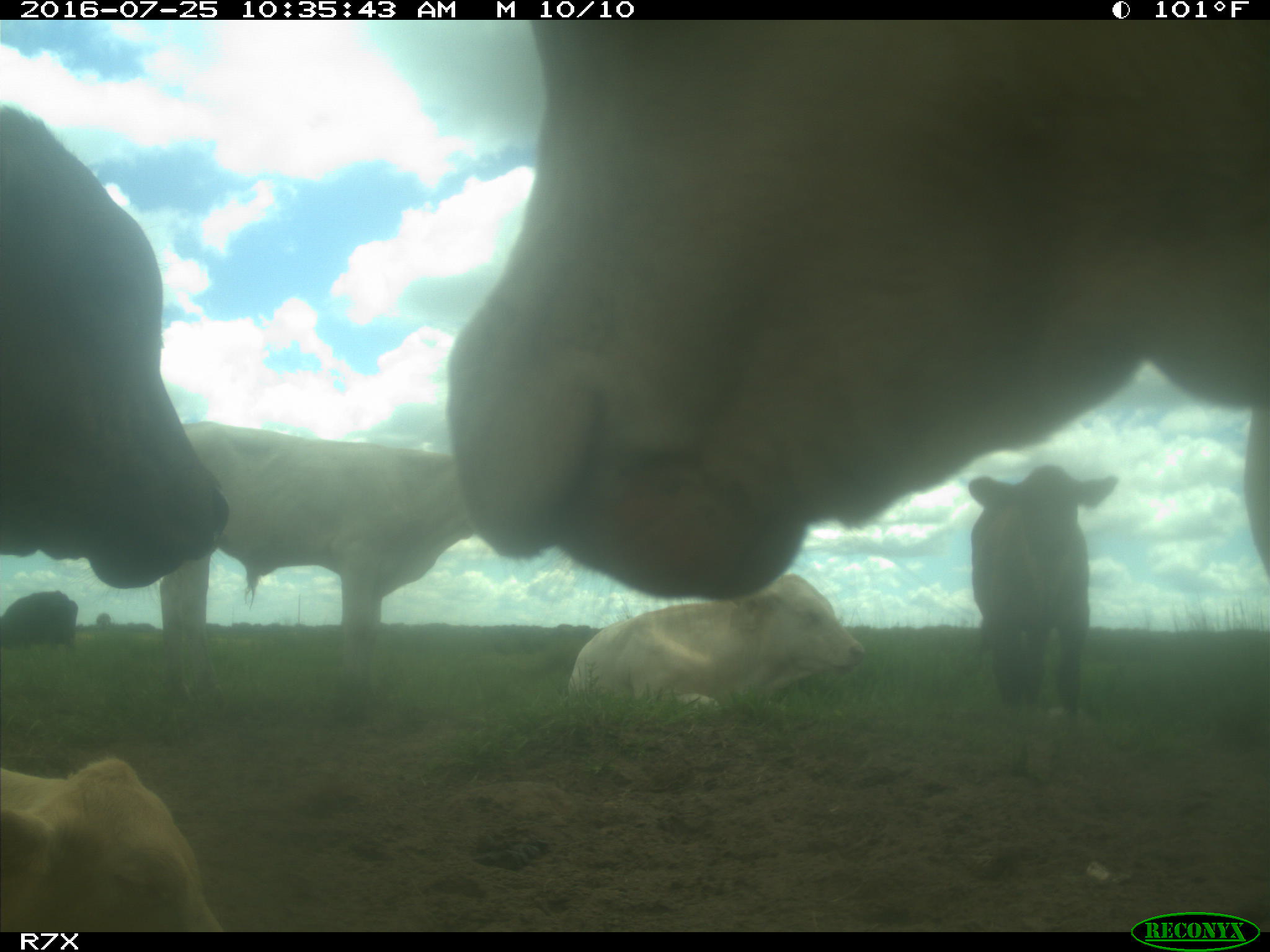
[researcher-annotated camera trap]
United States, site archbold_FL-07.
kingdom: Animalia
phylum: Chordata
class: Mammalia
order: Artiodactyla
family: Bovidae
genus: Bos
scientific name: Bos taurus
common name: domestic cow